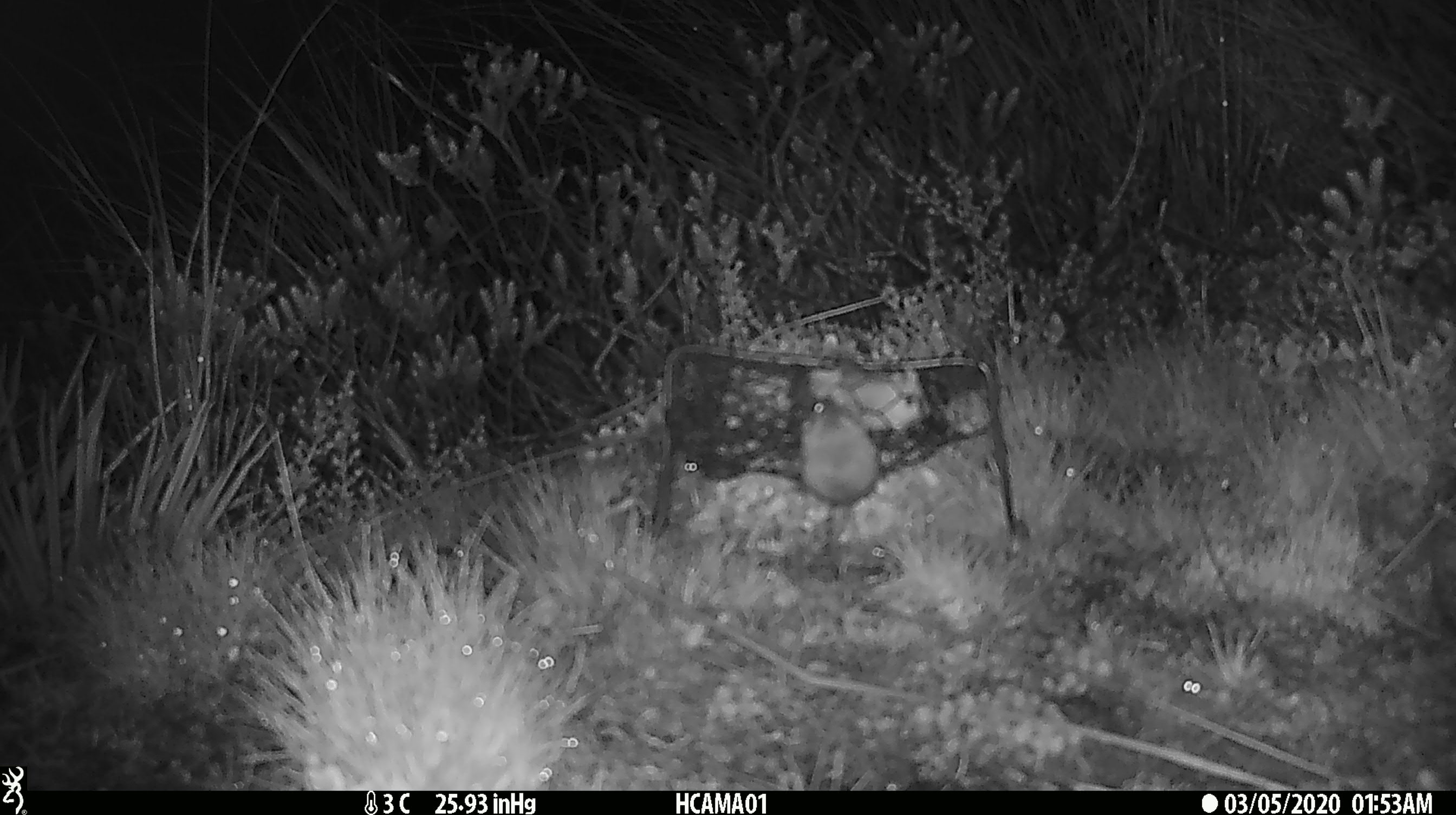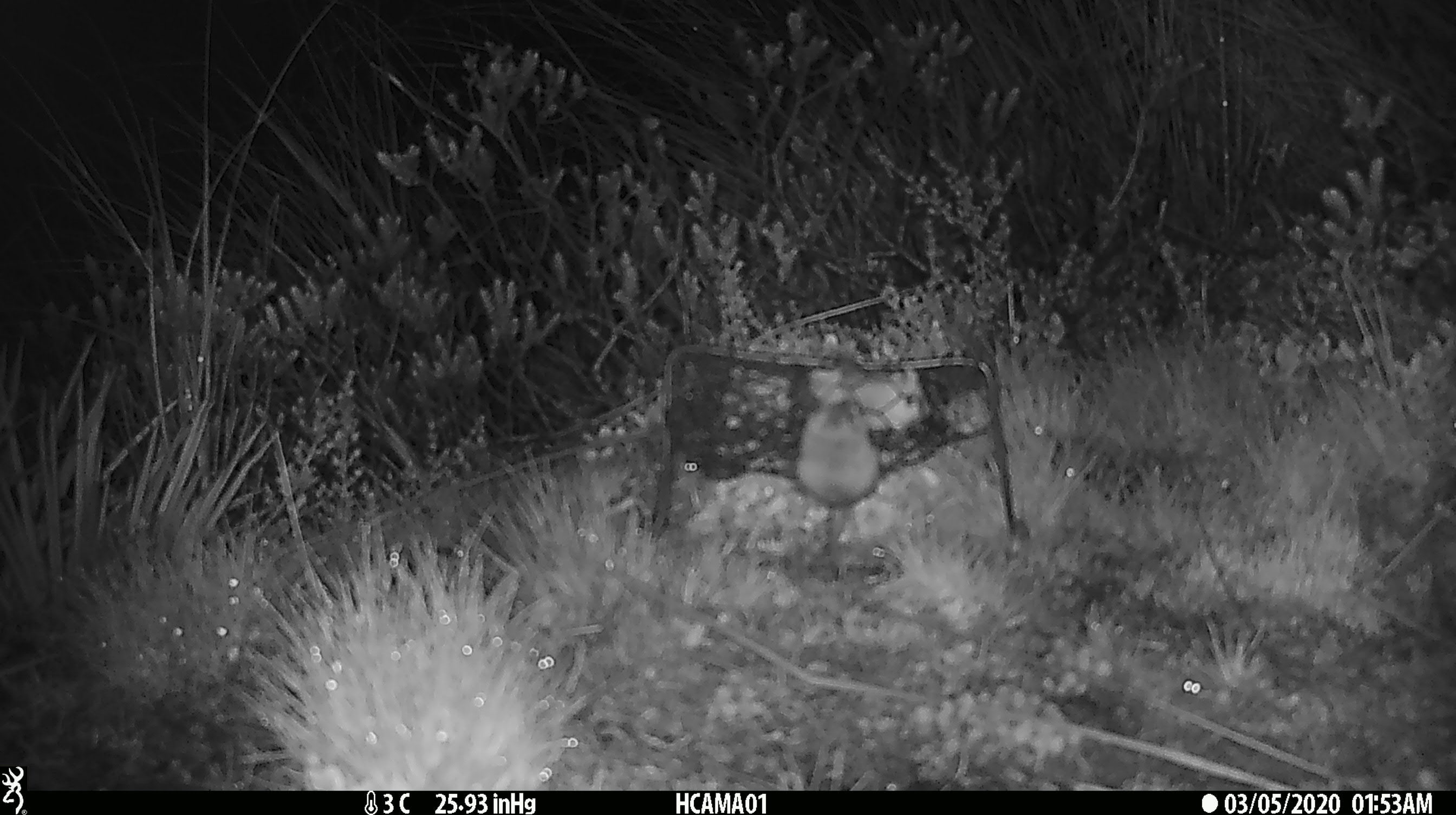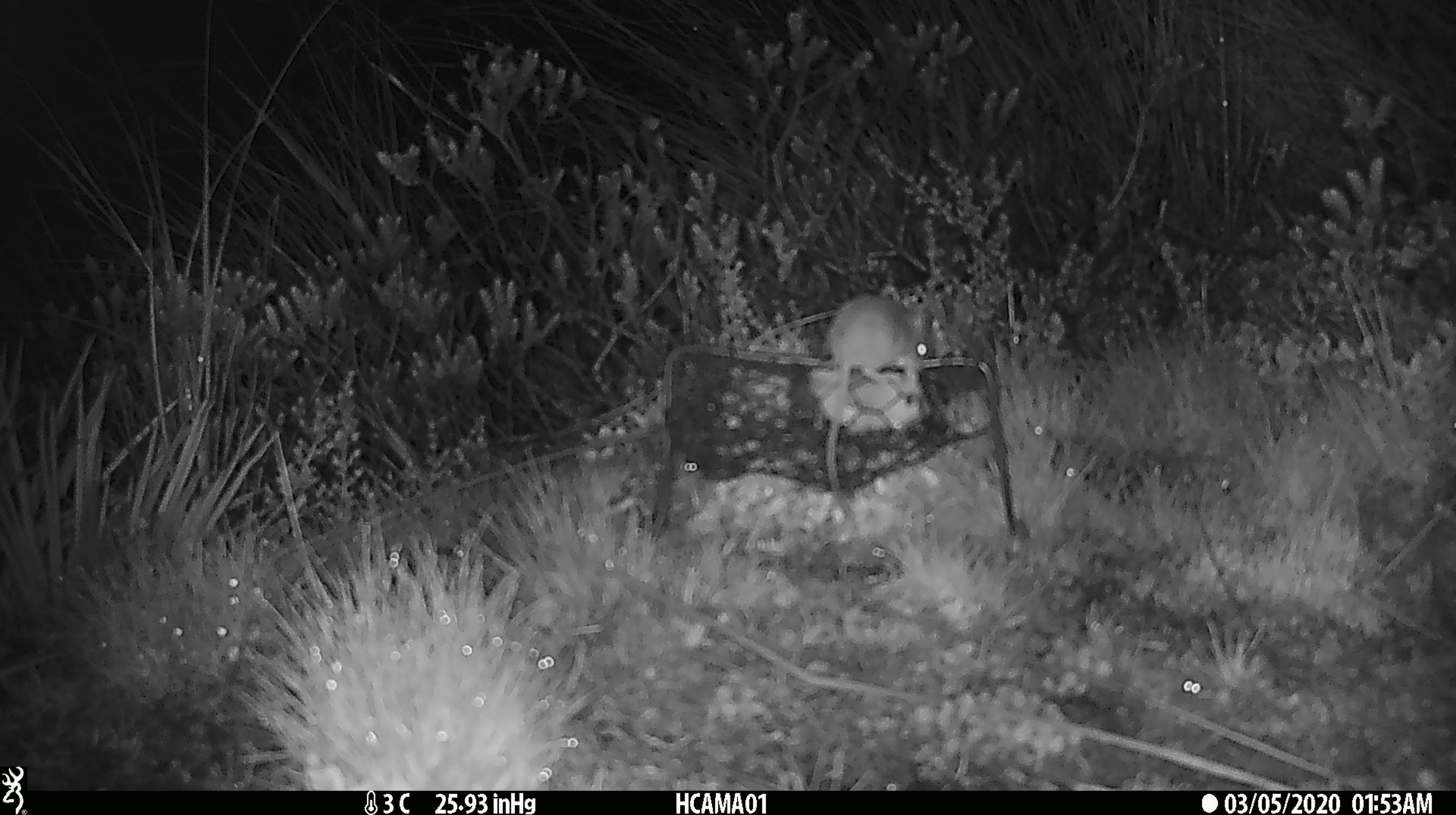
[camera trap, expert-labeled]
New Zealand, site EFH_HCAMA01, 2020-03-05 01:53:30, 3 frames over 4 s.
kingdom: Animalia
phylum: Chordata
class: Mammalia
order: Rodentia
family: Muridae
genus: Mus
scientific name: Mus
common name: mouse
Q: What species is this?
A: Mouse (Mus).